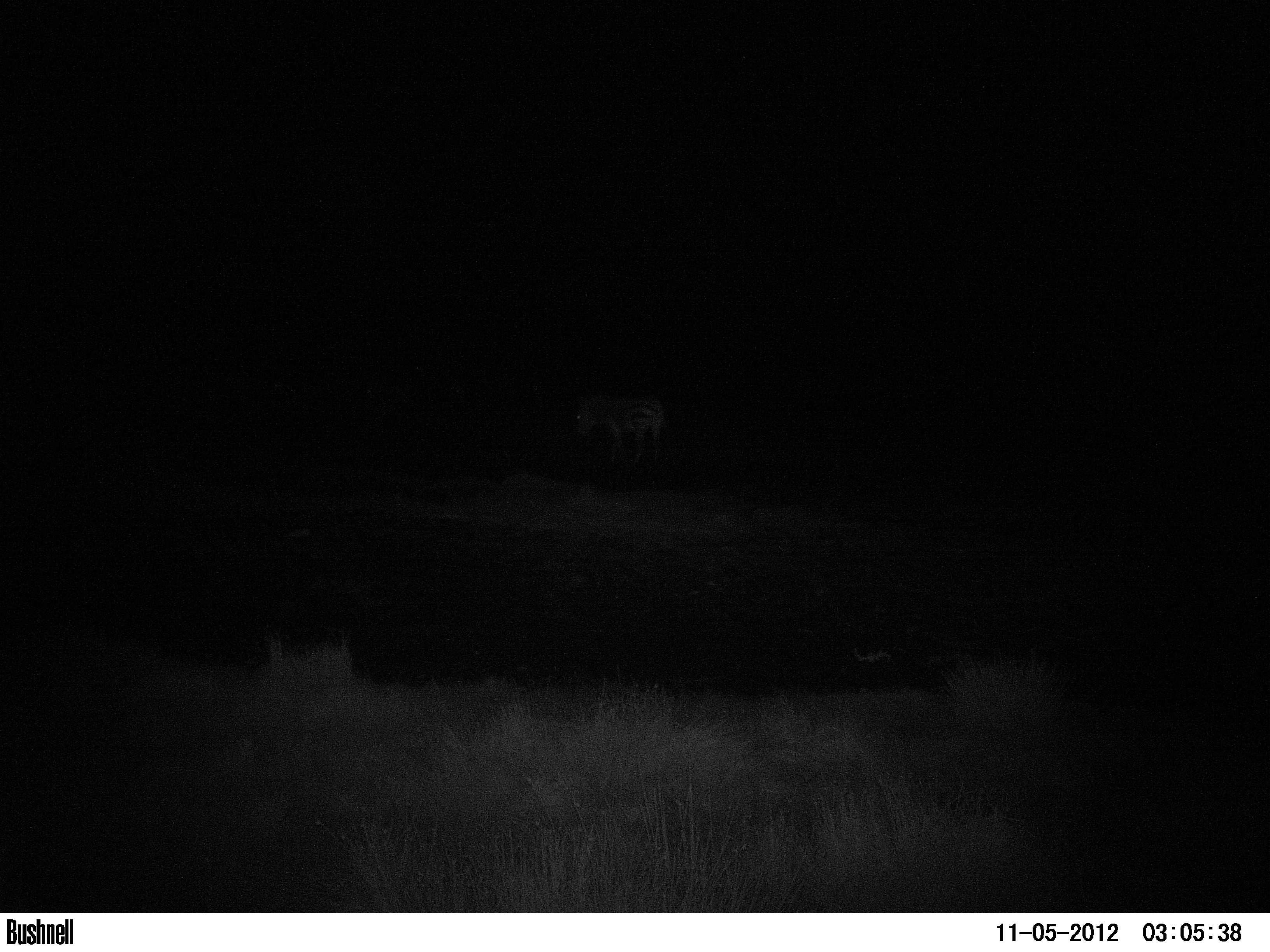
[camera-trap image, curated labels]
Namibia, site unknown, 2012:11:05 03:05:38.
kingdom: Animalia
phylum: Chordata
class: Mammalia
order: Perissodactyla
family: Equidae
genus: Equus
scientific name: Equus zebra hartmannae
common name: hartmann's mountain zebra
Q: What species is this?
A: Equus zebra hartmannae (hartmann's mountain zebra).